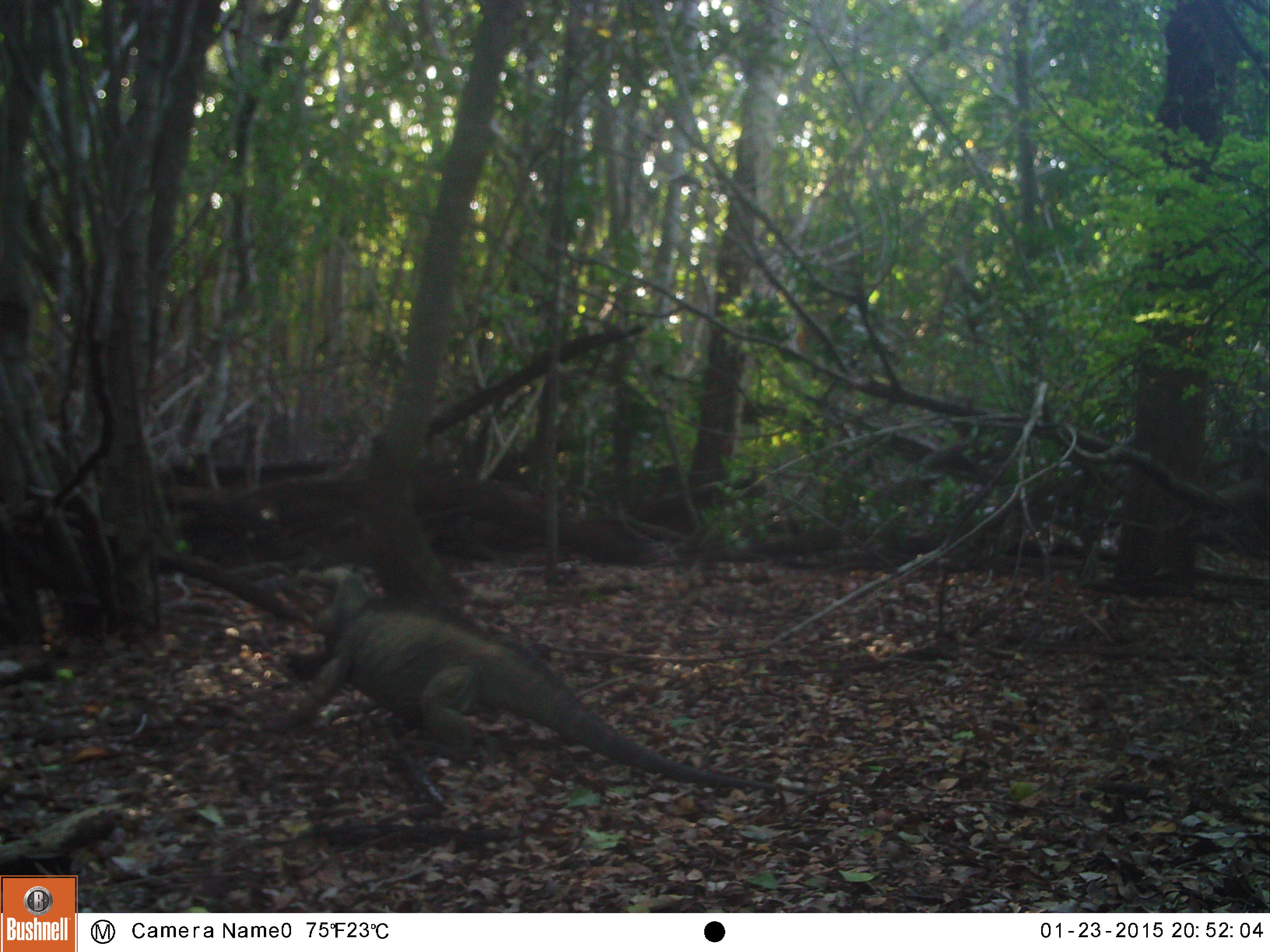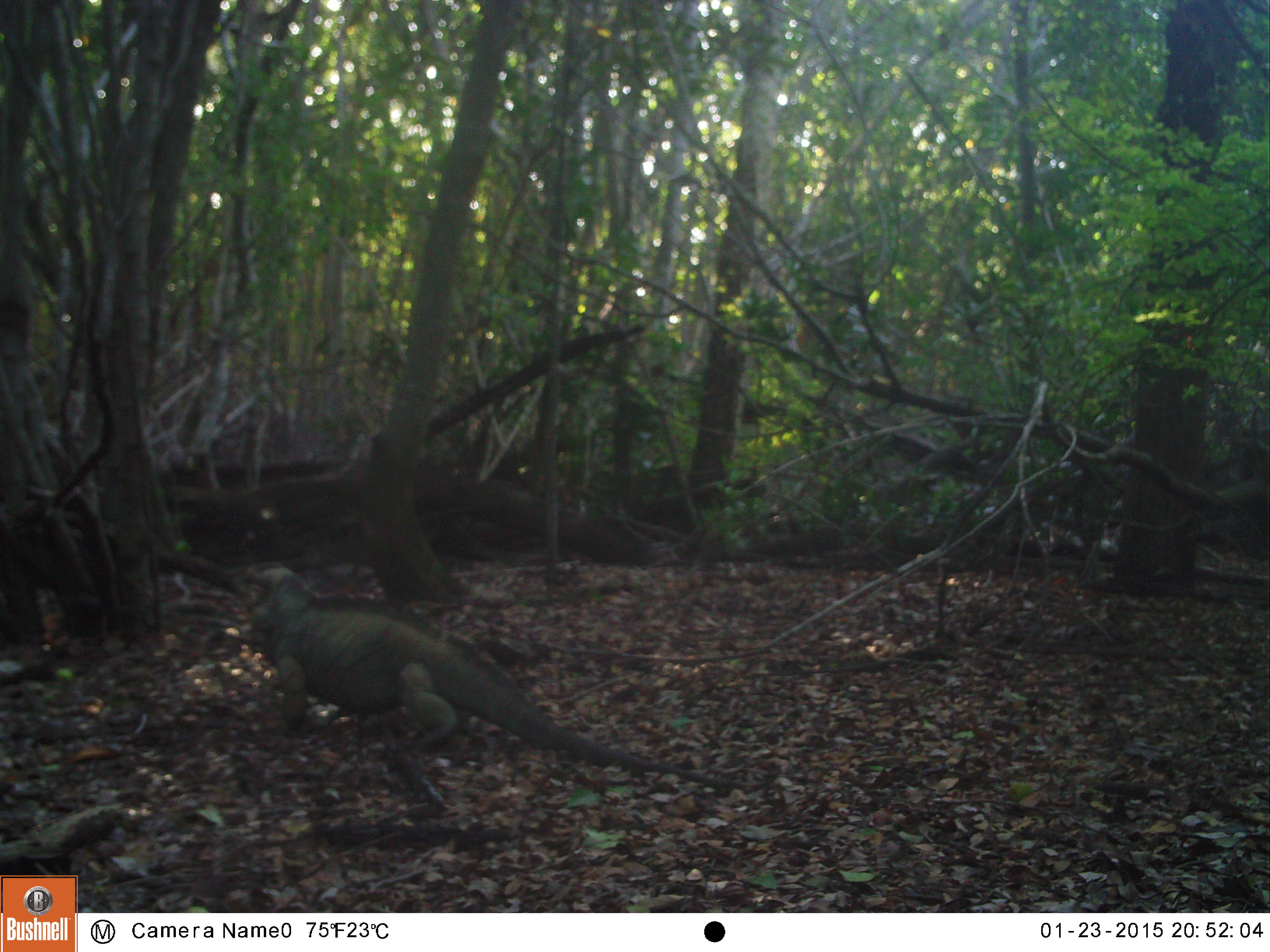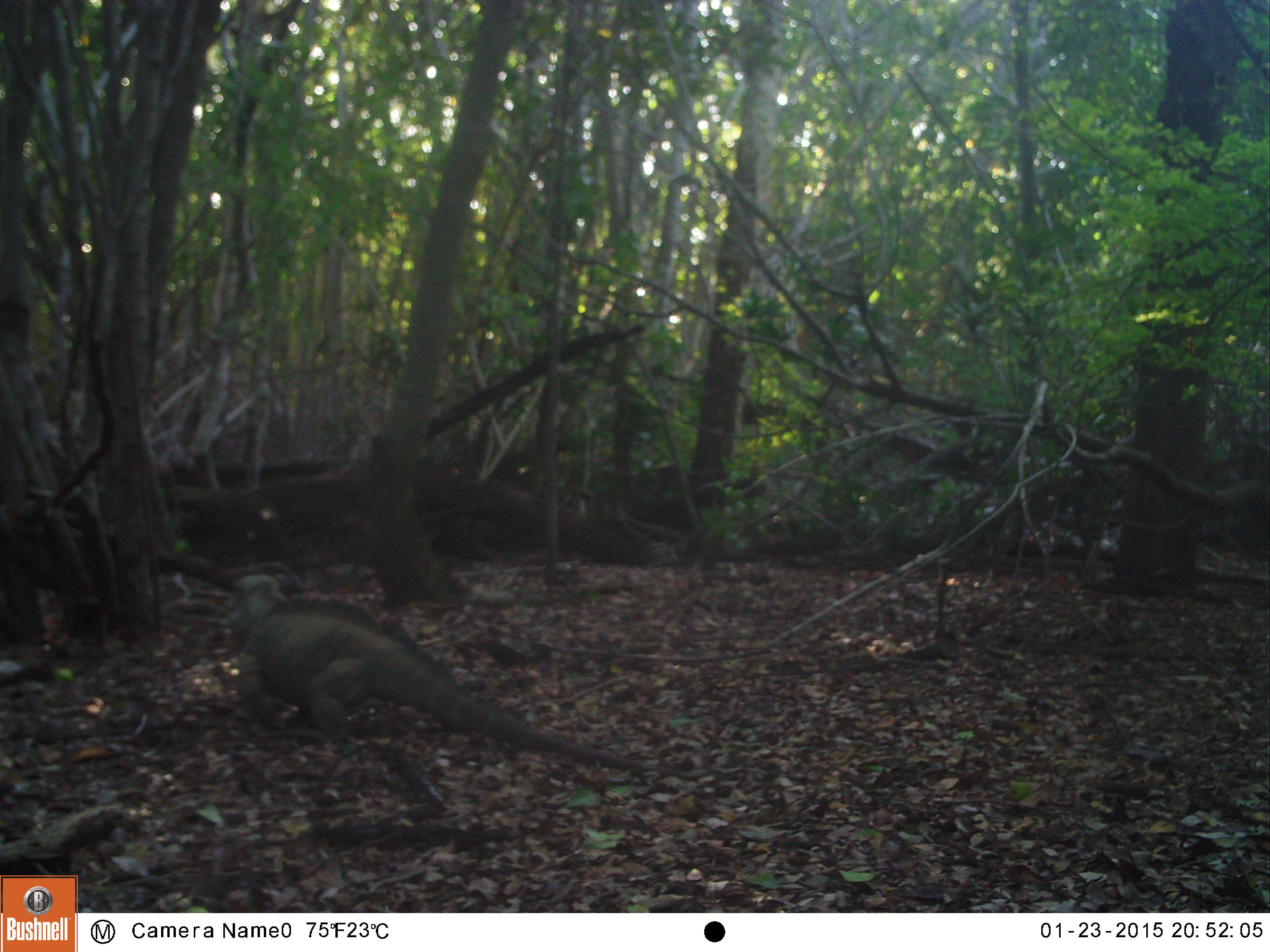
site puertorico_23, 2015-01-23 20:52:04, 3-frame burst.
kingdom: Animalia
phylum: Chordata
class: Reptilia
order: Squamata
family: Iguanidae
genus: Iguana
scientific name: Iguana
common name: typical iguanas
Iguana (typical iguanas).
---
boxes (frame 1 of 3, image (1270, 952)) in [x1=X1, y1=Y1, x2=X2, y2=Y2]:
iguana: [x1=289, y1=573, x2=760, y2=815]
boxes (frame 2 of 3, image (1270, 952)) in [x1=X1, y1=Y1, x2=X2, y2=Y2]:
iguana: [x1=236, y1=564, x2=676, y2=807]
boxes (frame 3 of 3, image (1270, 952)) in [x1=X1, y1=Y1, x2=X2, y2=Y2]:
iguana: [x1=224, y1=558, x2=654, y2=793]